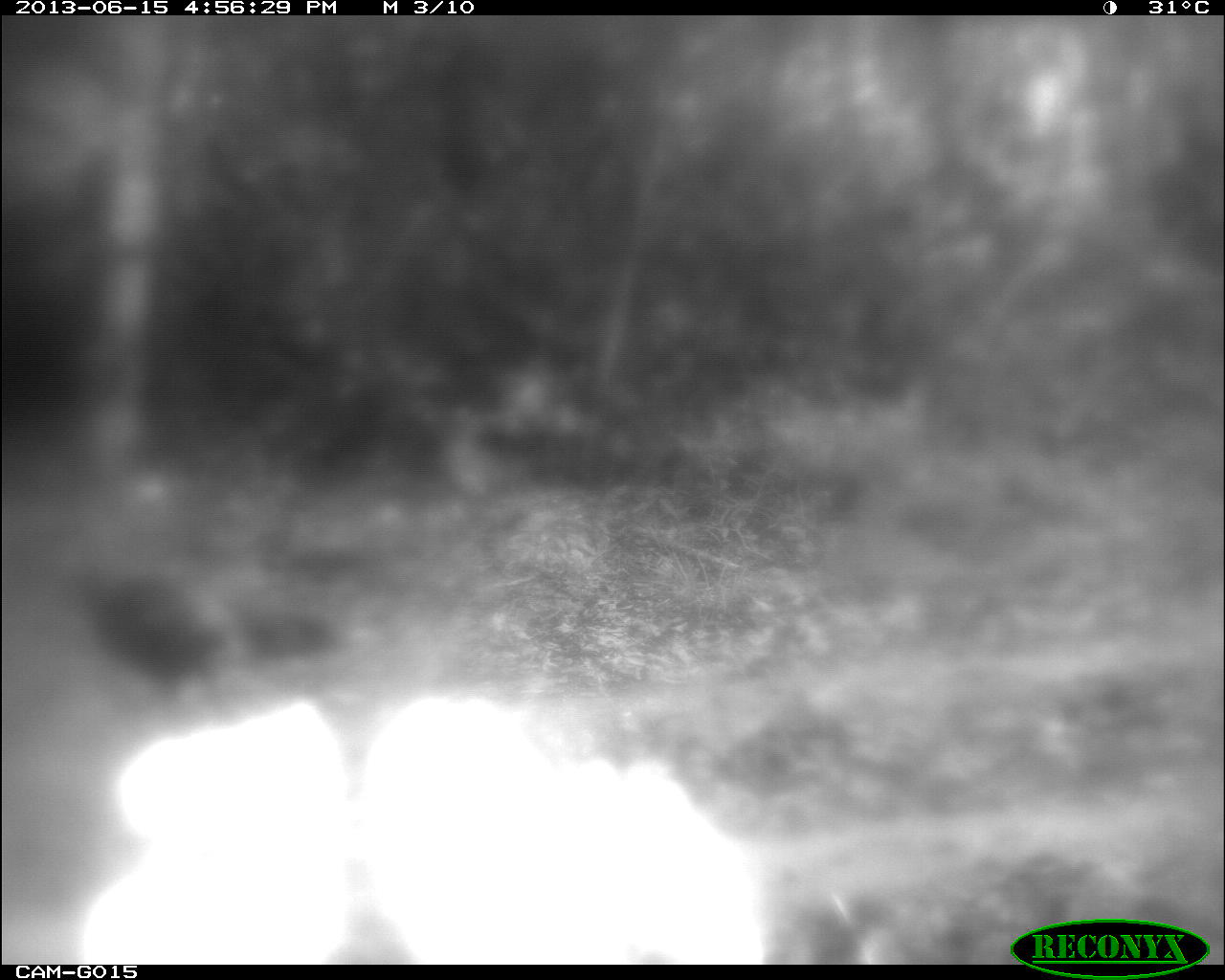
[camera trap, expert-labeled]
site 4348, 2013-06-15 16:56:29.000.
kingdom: Animalia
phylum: Chordata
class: Aves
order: Galliformes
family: Phasianidae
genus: Meleagris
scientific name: Meleagris ocellata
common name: ocellated turkey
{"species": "Meleagris ocellata (ocellated turkey)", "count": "1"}